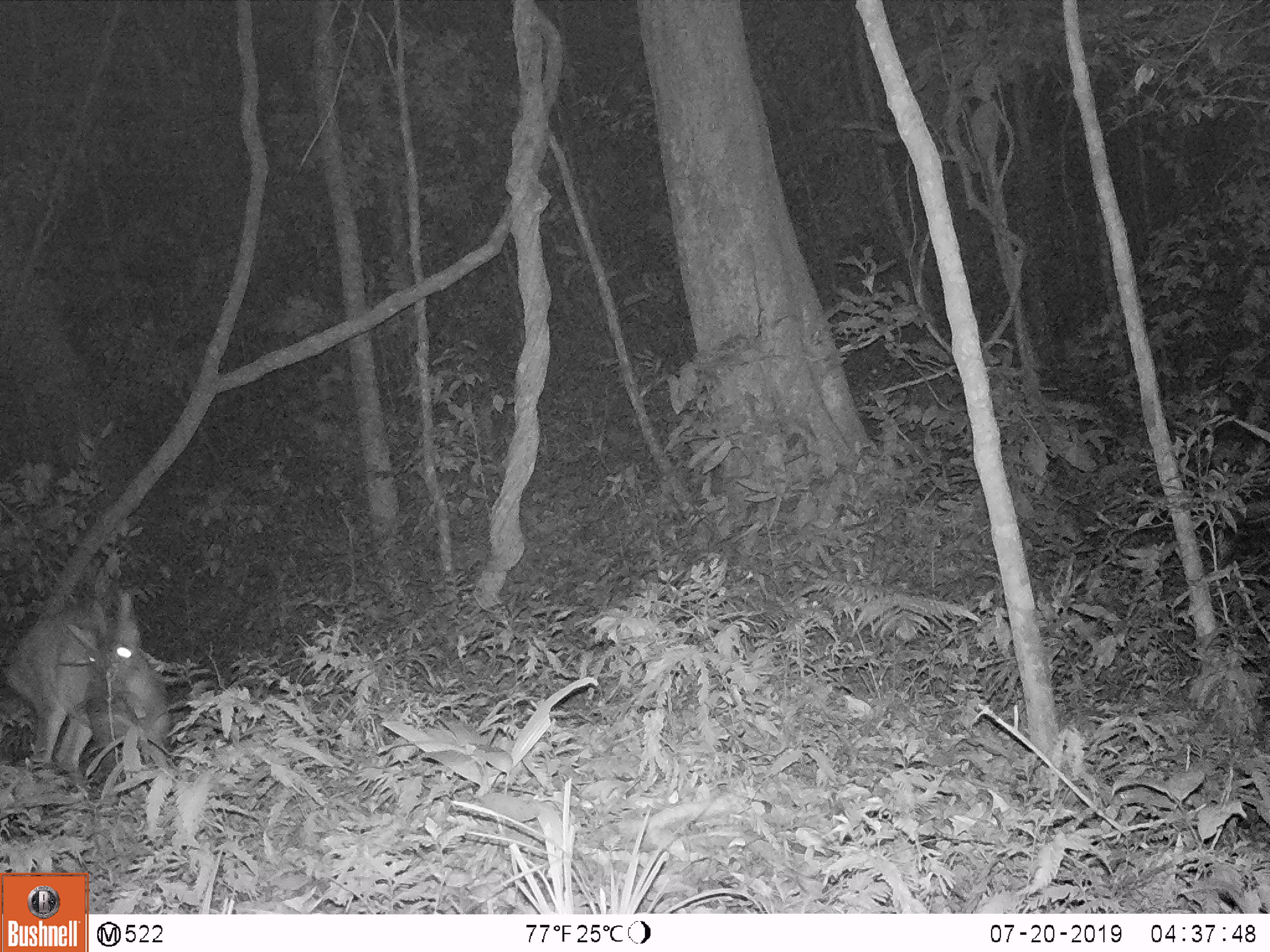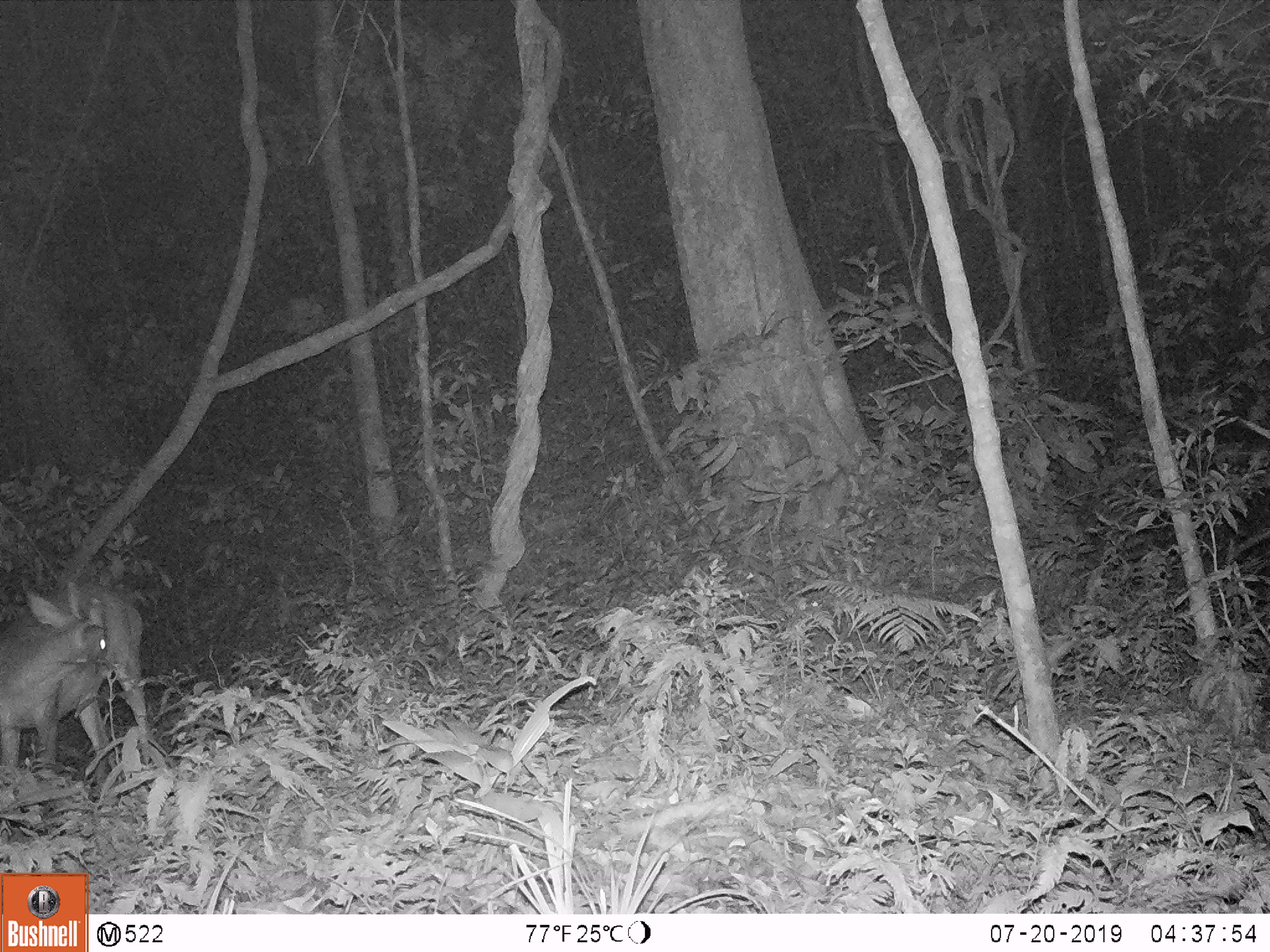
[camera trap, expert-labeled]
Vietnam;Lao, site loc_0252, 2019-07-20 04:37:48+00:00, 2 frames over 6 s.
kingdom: Animalia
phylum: Chordata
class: Mammalia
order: Artiodactyla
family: Cervidae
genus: Muntiacus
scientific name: Muntiacus vuquangensis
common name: large-antlered muntjac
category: large antlered muntjac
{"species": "large antlered muntjac (large-antlered muntjac) (Muntiacus vuquangensis)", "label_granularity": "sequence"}